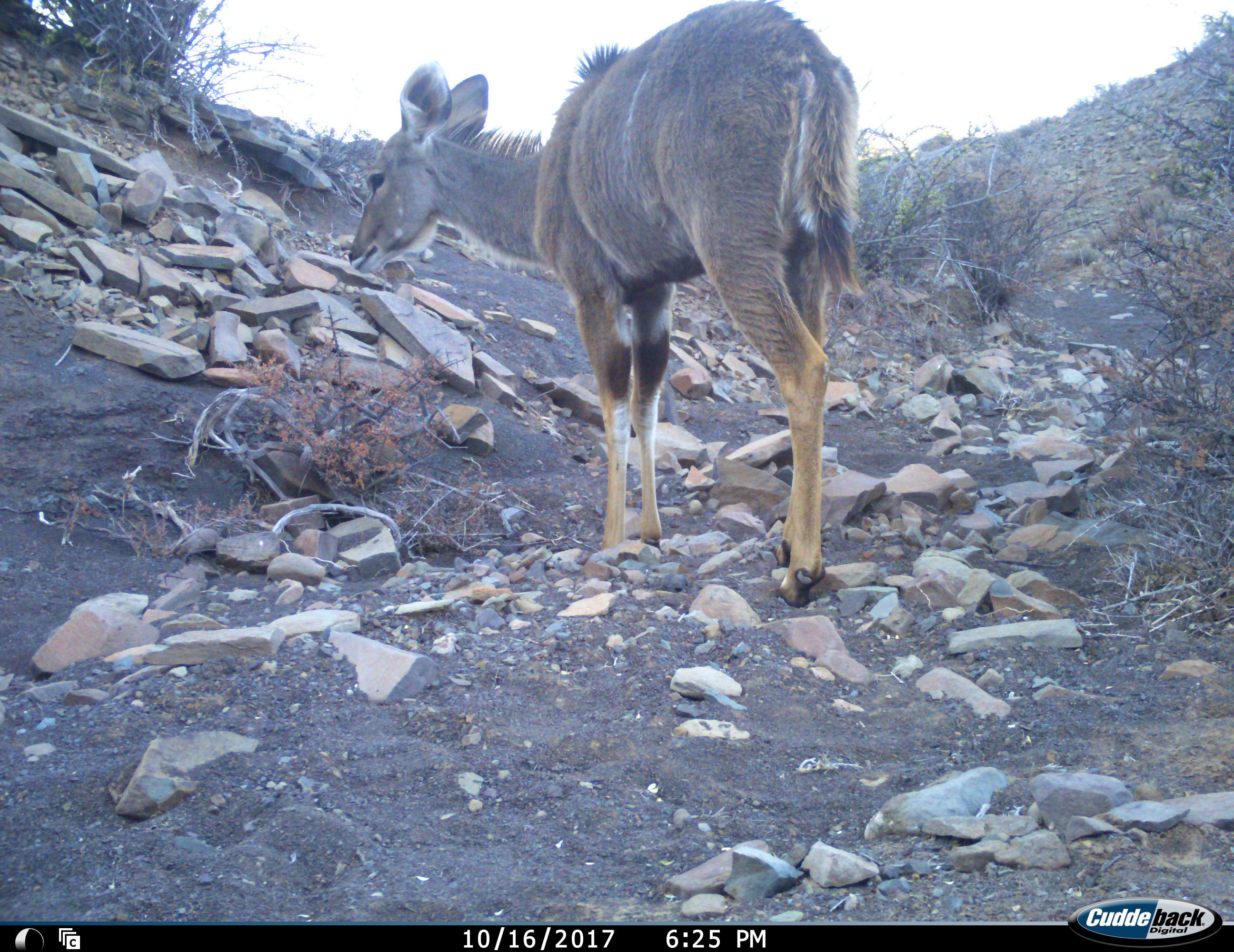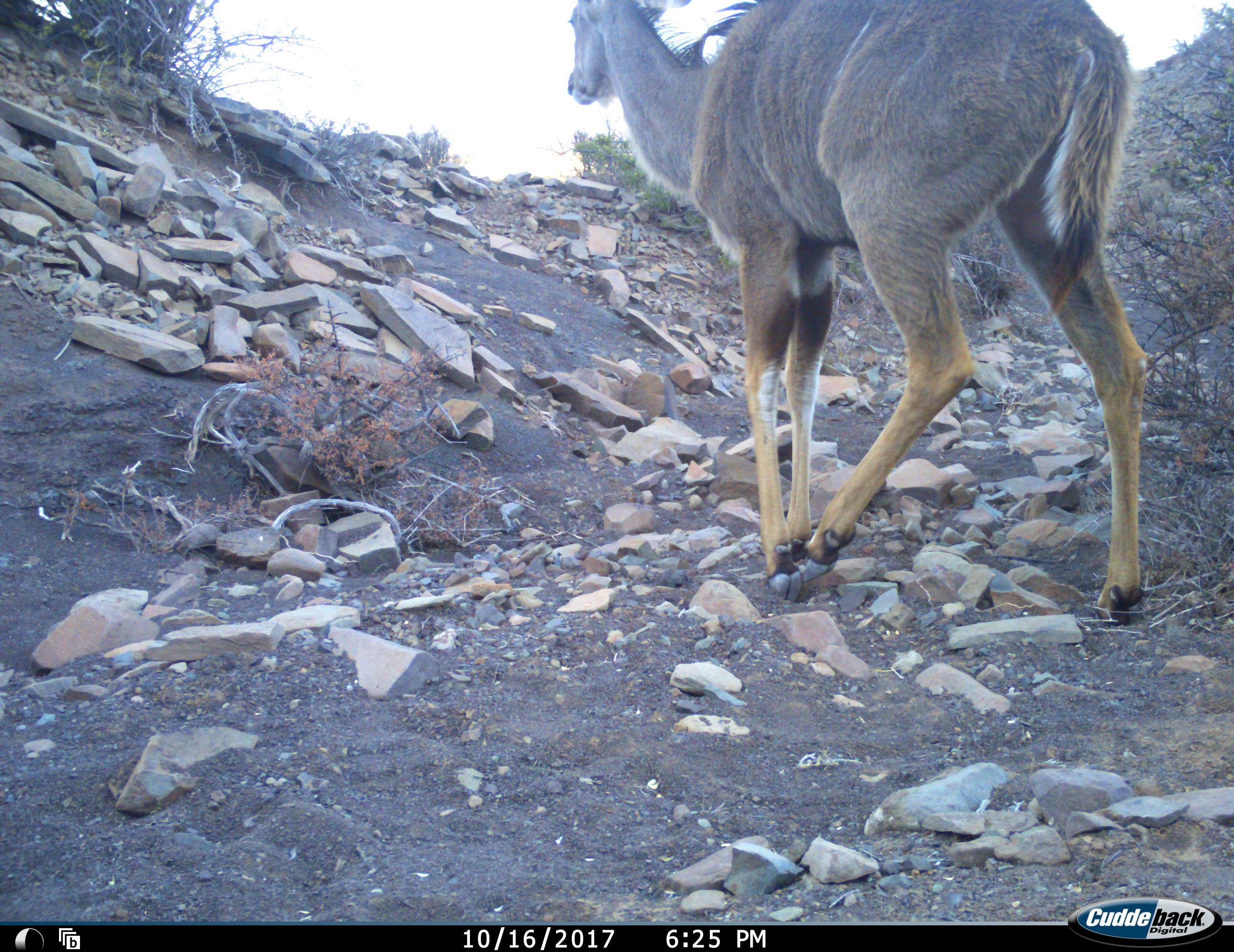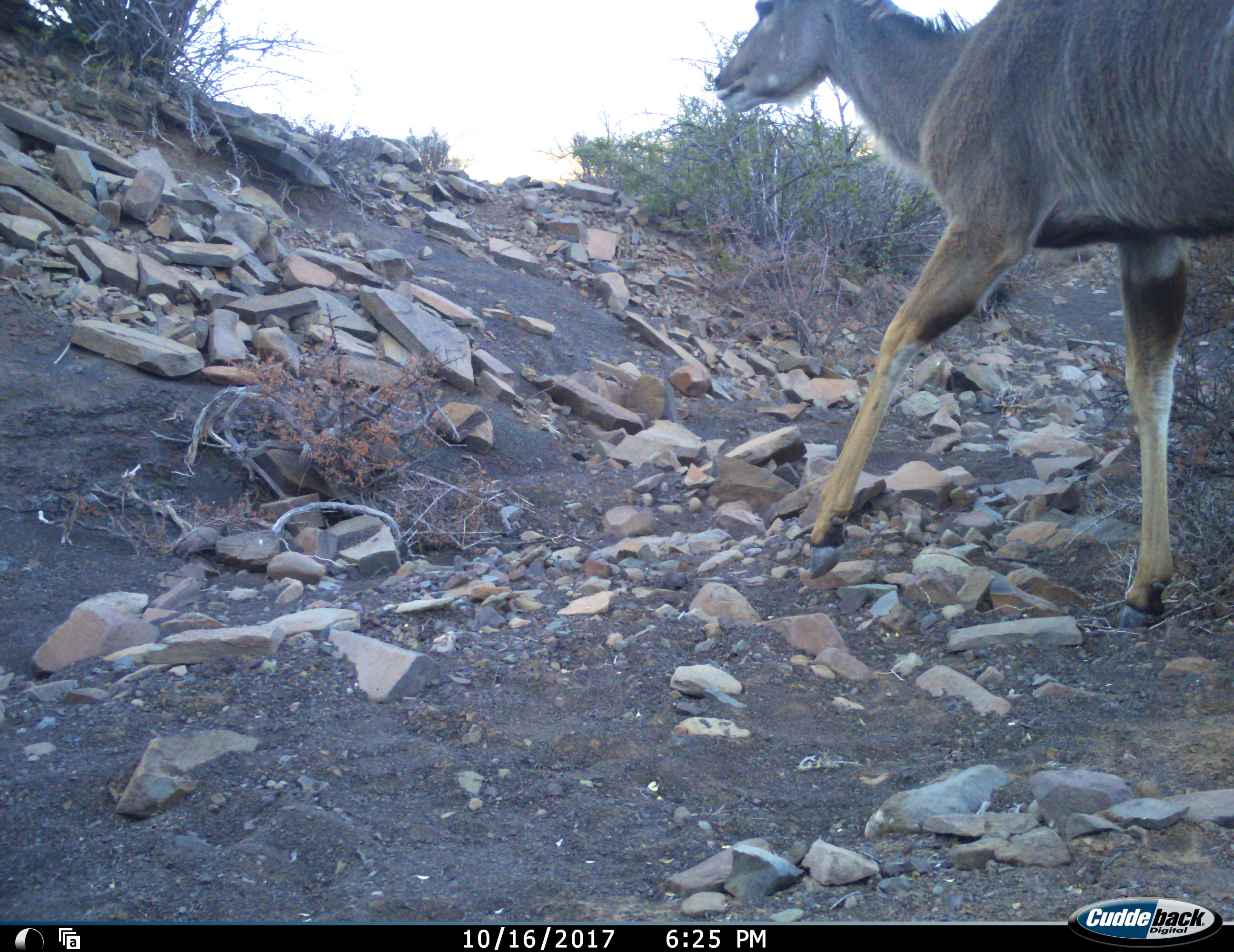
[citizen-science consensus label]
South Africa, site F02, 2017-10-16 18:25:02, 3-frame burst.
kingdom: Animalia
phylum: Chordata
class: Mammalia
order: Artiodactyla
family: Bovidae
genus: Tragelaphus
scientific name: Tragelaphus strepsiceros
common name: greater kudu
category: kudu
Kudu (greater kudu) (Tragelaphus strepsiceros), count 1. Behavior (volunteer vote fractions): standing 38%, resting 0%, moving 75%, interacting 0%. Young present (vote fraction): 12%. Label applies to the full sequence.